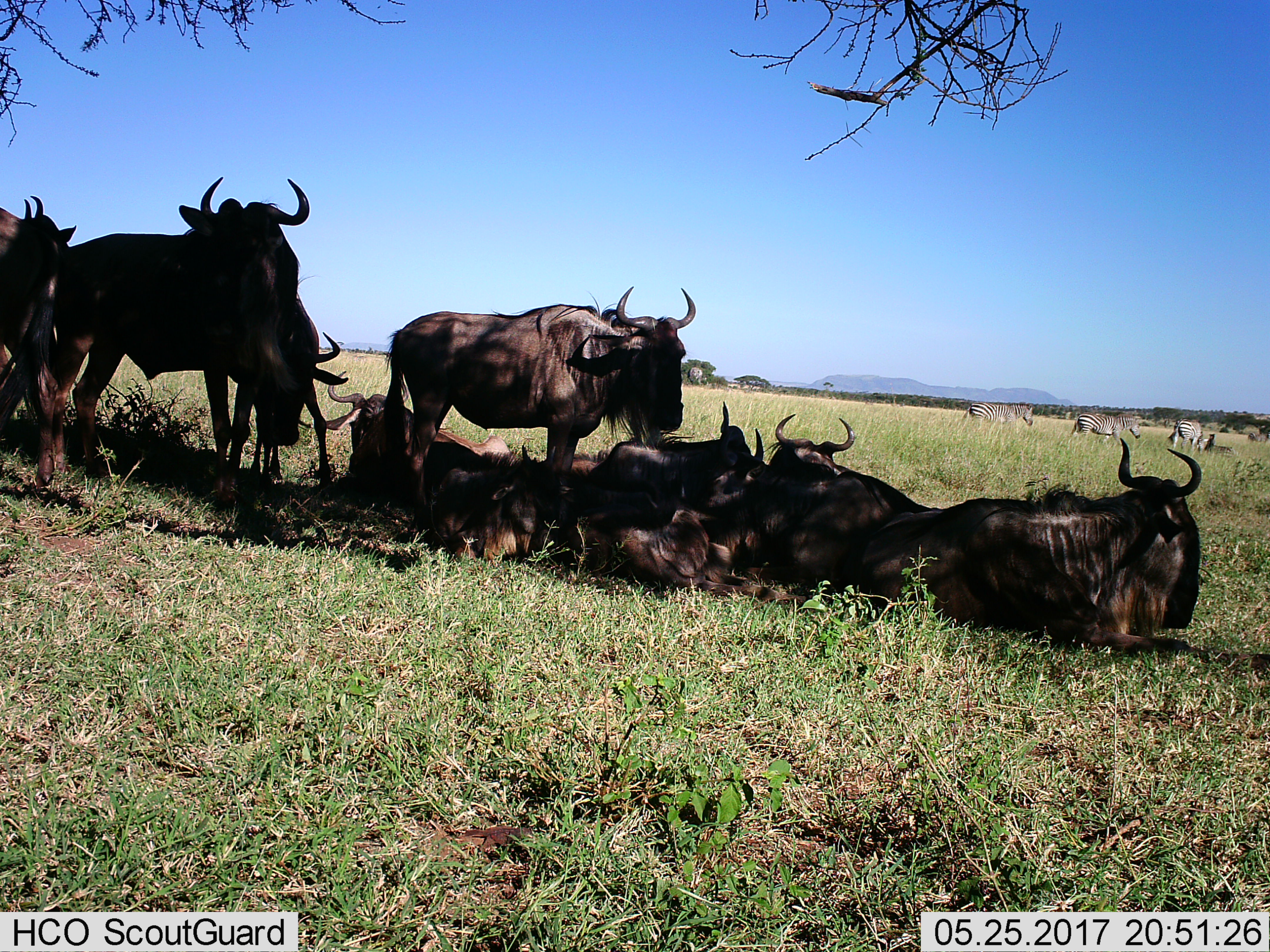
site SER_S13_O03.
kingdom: Animalia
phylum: Chordata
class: Mammalia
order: Artiodactyla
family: Bovidae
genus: Connochaetes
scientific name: Connochaetes taurinus taurinus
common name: blue wildebeest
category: wildebeestblue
Wildebeestblue (blue wildebeest) (Connochaetes taurinus taurinus), count 11-50. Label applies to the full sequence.